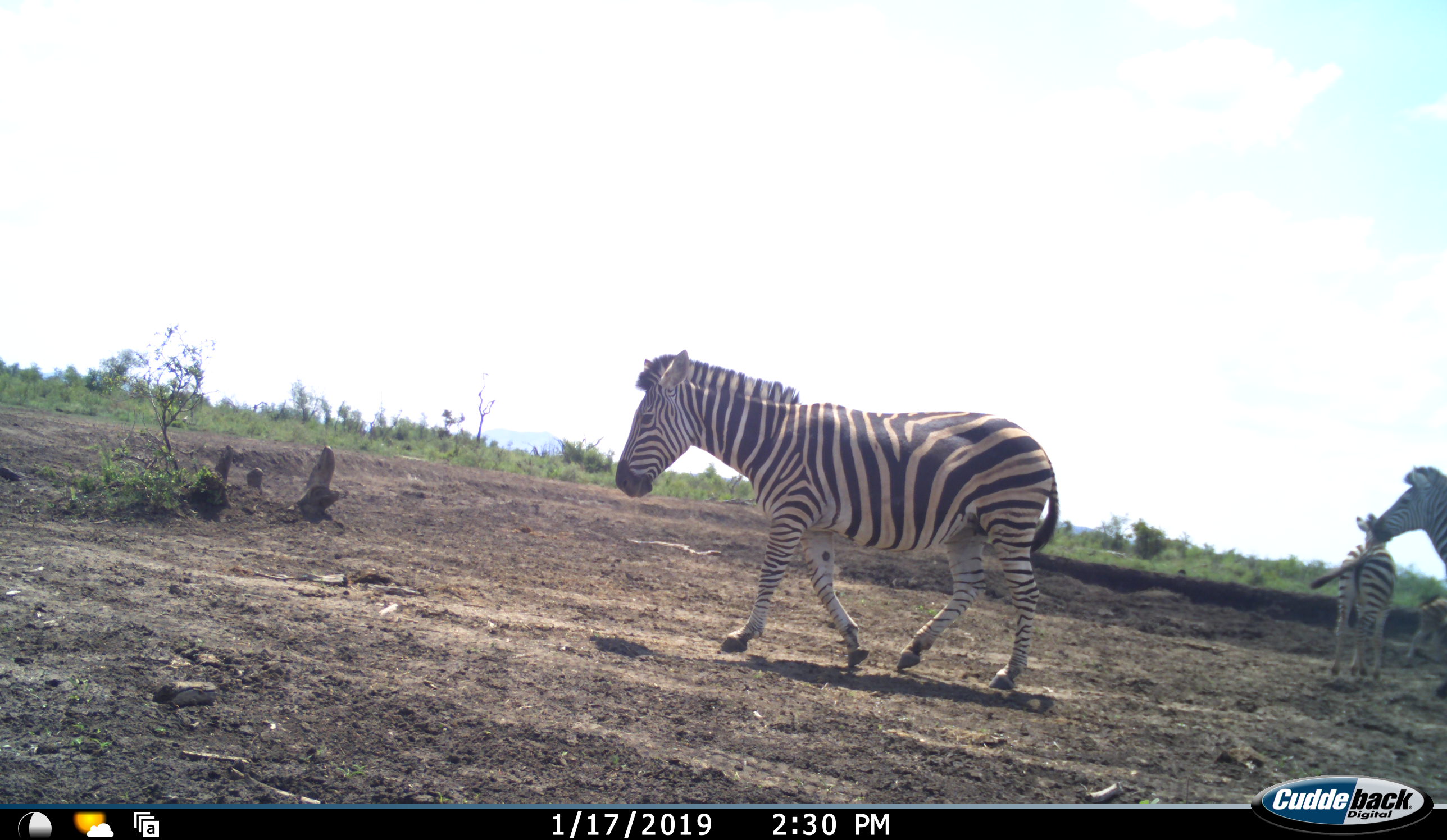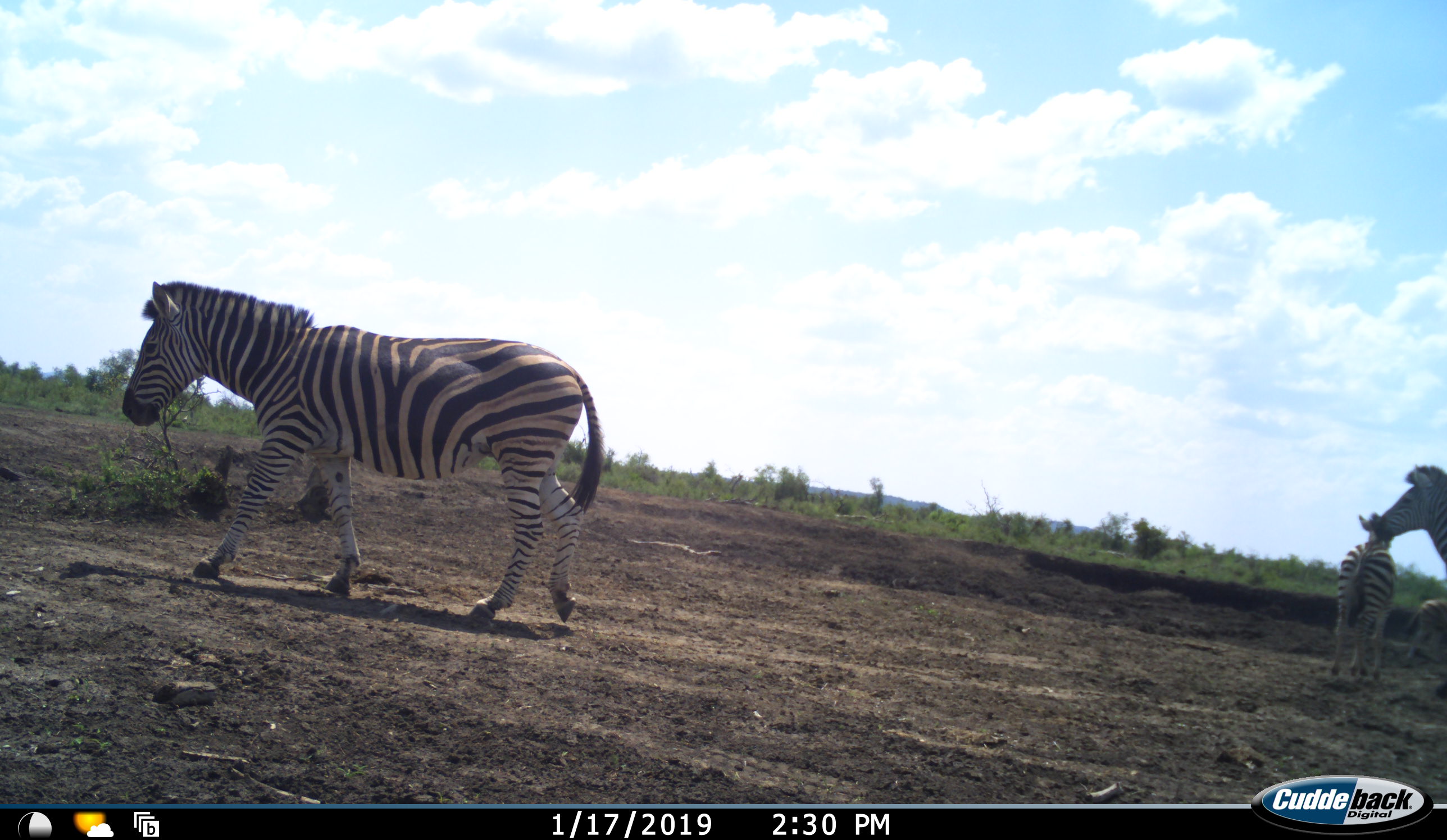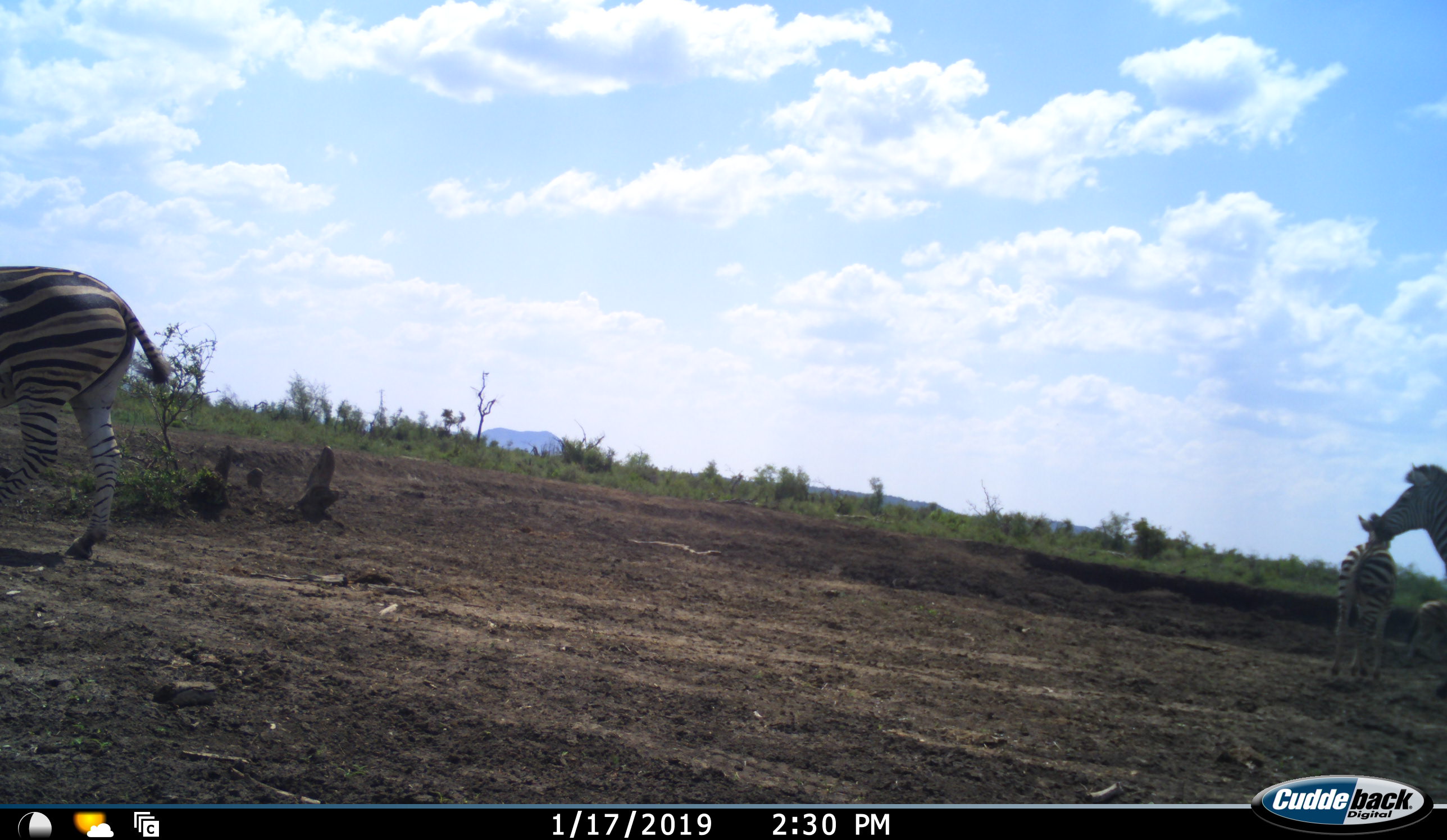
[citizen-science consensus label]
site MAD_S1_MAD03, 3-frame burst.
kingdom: Animalia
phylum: Chordata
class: Mammalia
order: Perissodactyla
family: Equidae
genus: Equus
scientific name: Equus quagga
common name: plains zebra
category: zebraplains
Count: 4.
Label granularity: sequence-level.